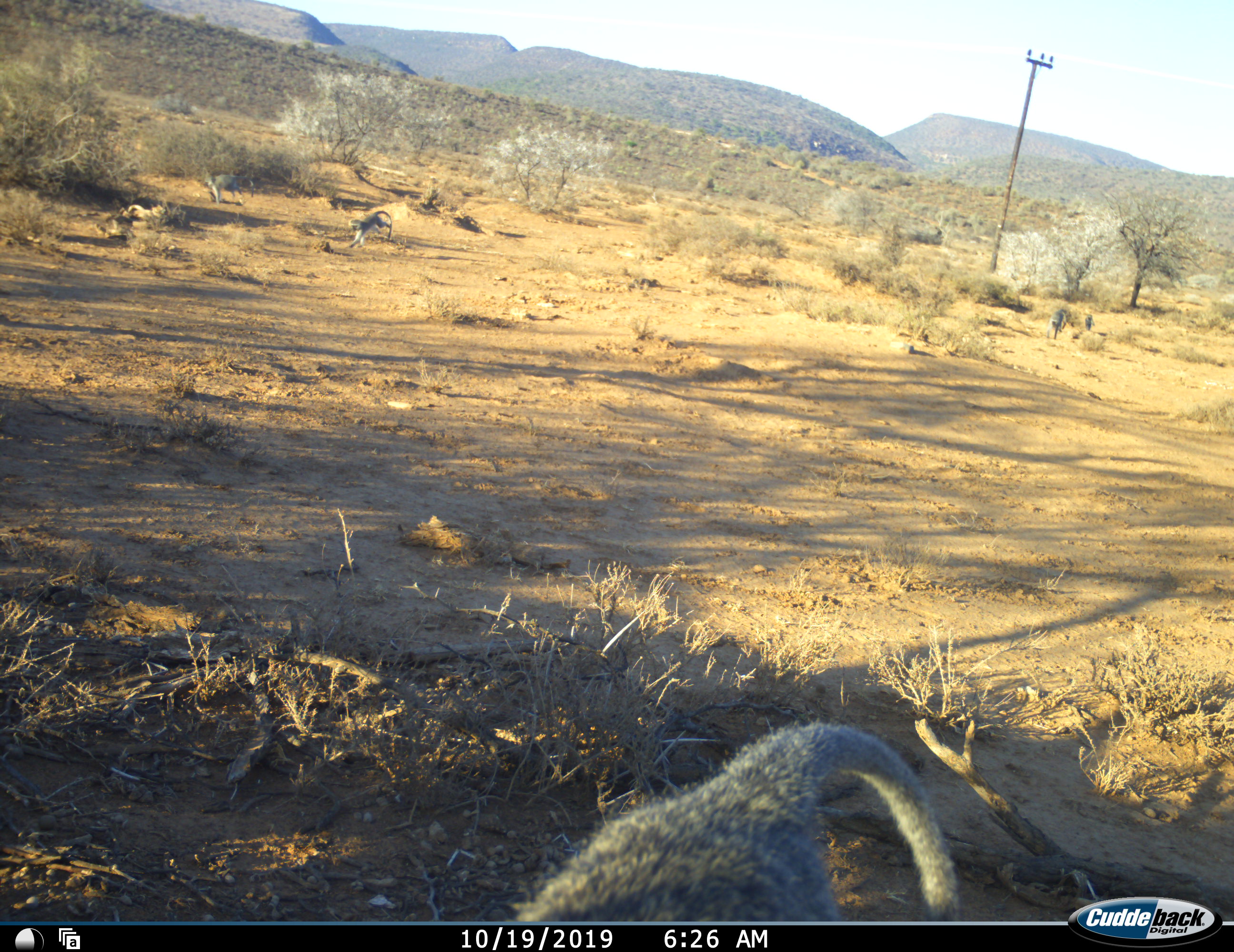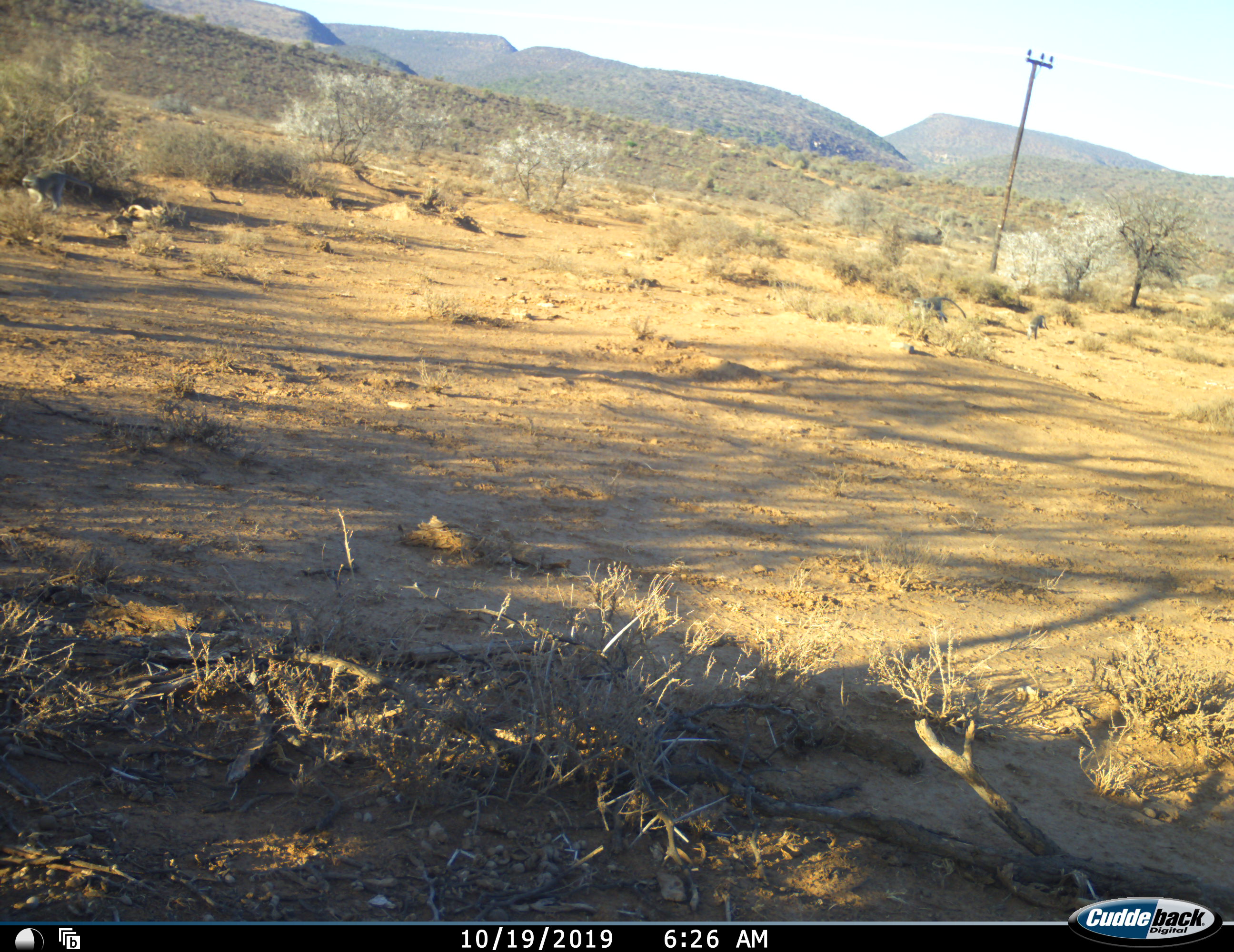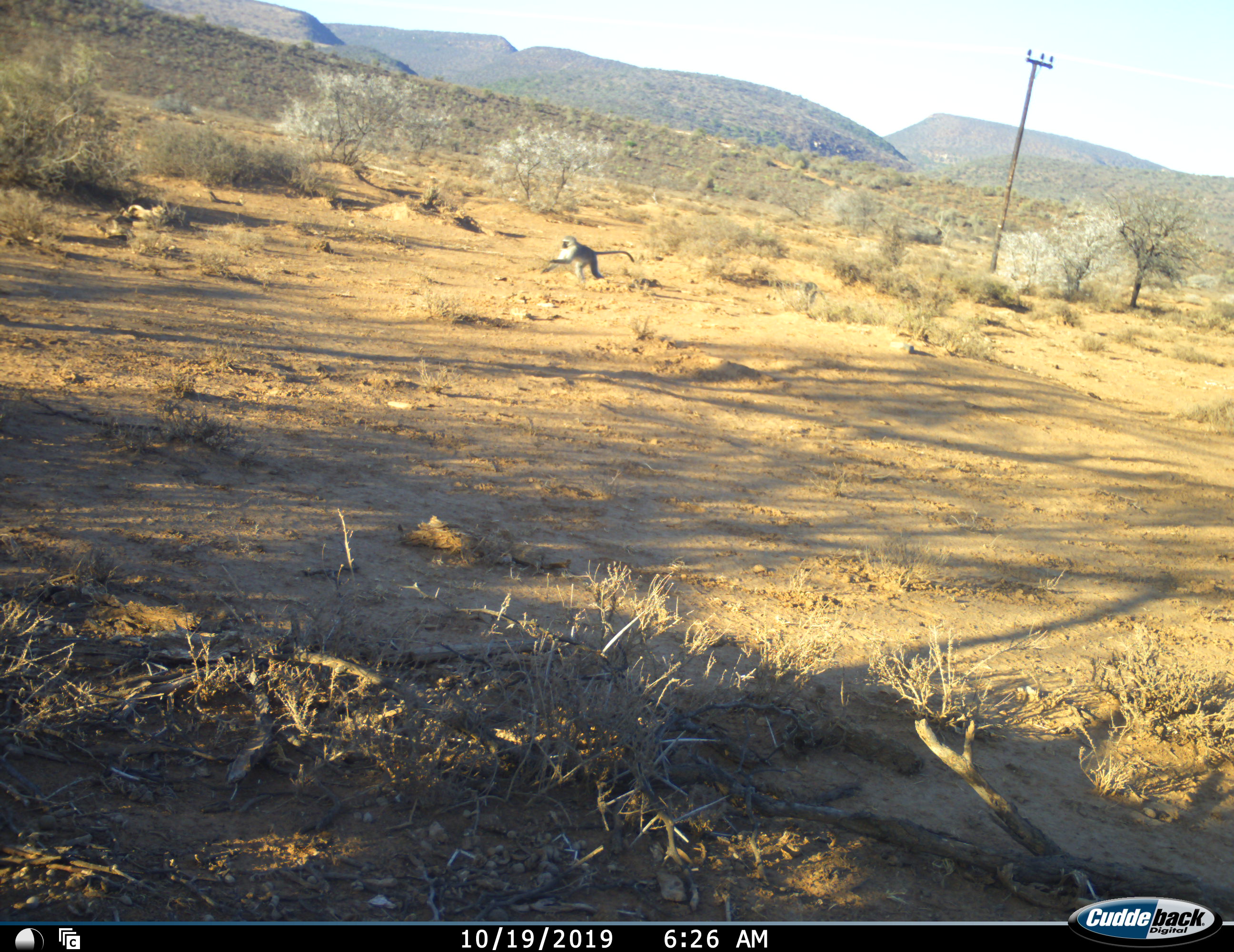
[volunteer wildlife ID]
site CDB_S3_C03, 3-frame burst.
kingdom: Animalia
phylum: Chordata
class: Mammalia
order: Primates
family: Cercopithecidae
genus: Chlorocebus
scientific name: Chlorocebus pygerythrus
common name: vervet monkey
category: monkeyvervet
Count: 4.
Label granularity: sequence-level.